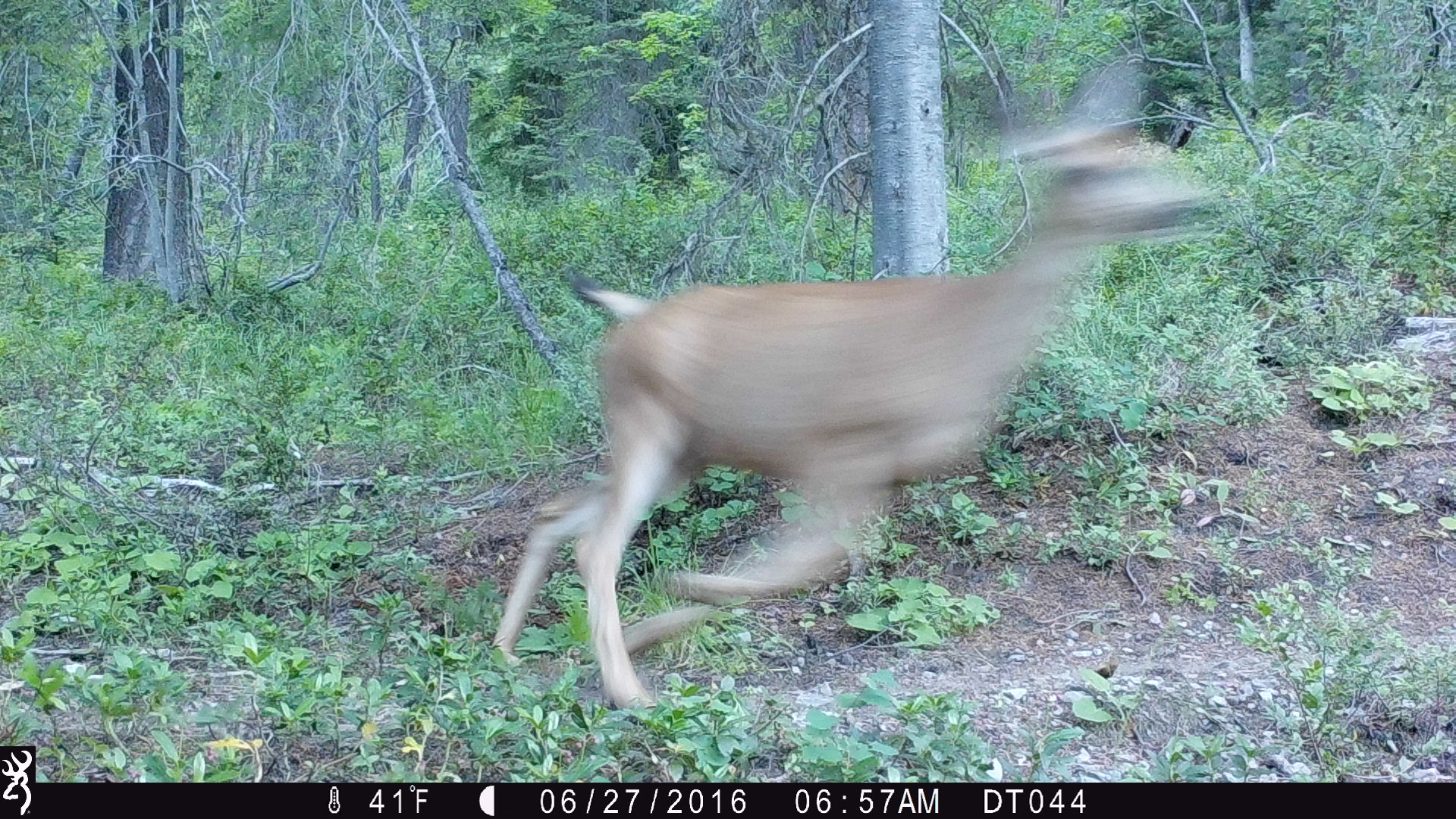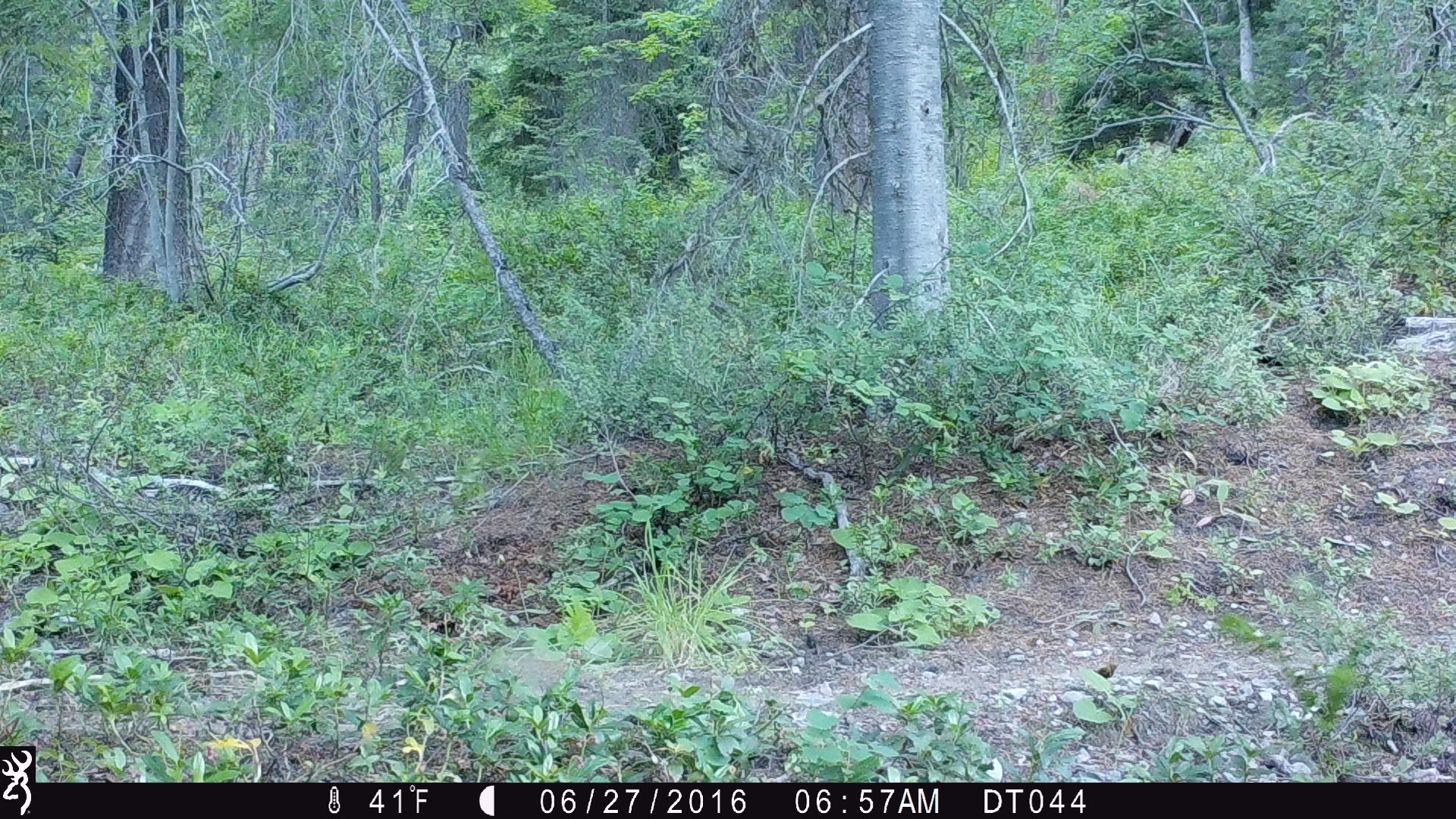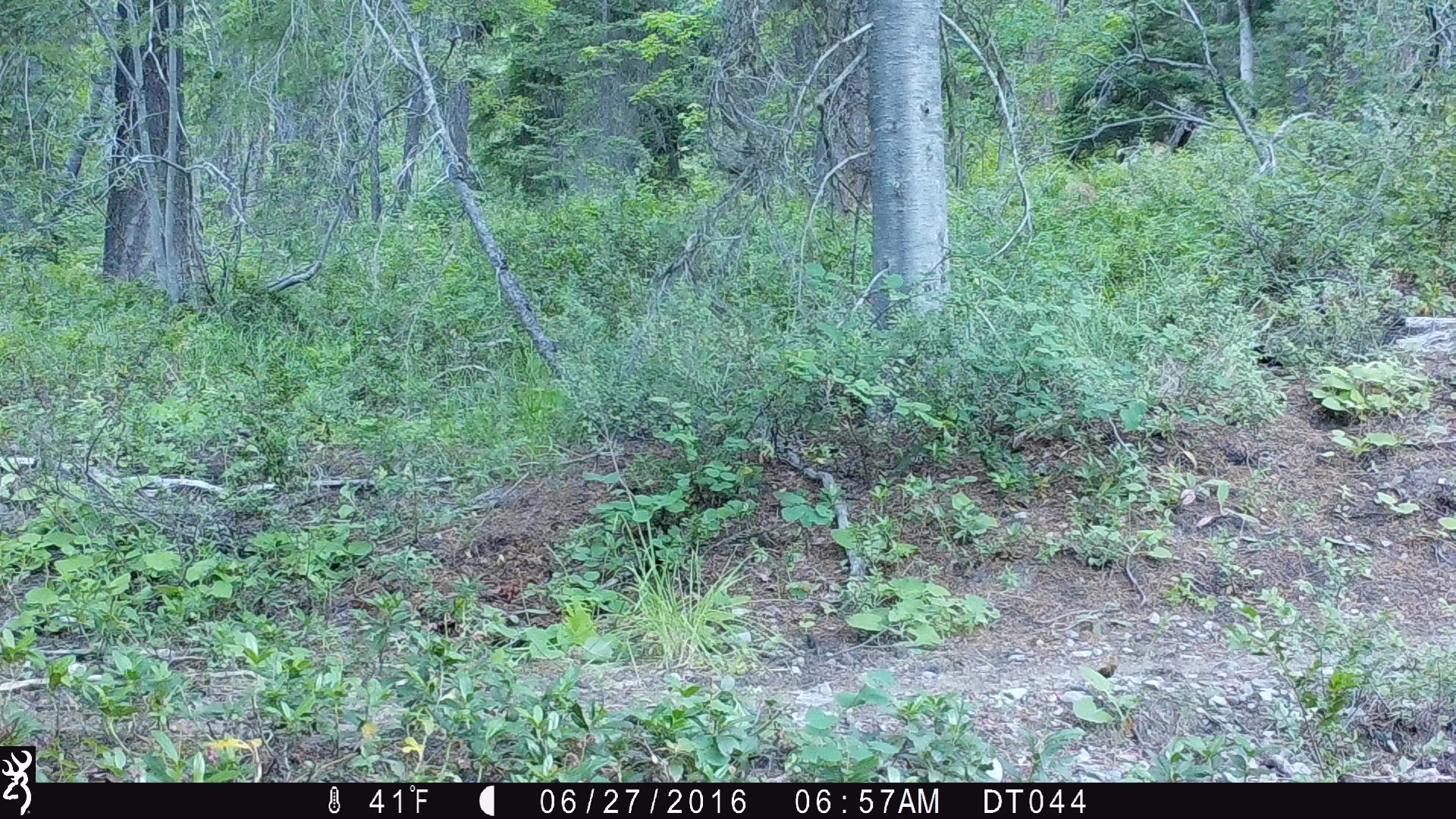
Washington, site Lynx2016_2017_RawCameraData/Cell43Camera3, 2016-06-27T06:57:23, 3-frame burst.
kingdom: Animalia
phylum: Chordata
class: Mammalia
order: Artiodactyla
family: Cervidae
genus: Odocoileus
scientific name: Odocoileus hemionus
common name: mule deer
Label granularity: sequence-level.